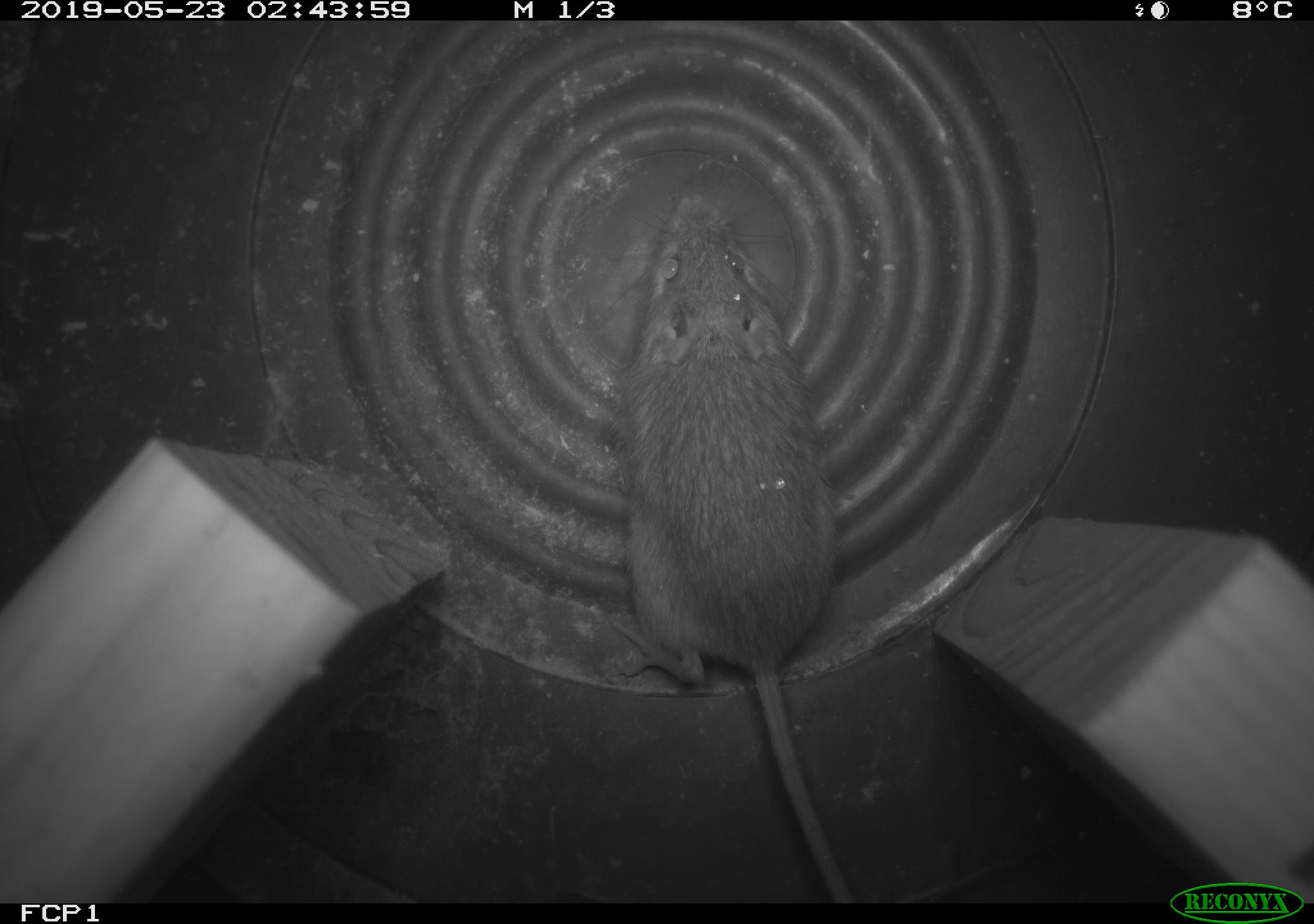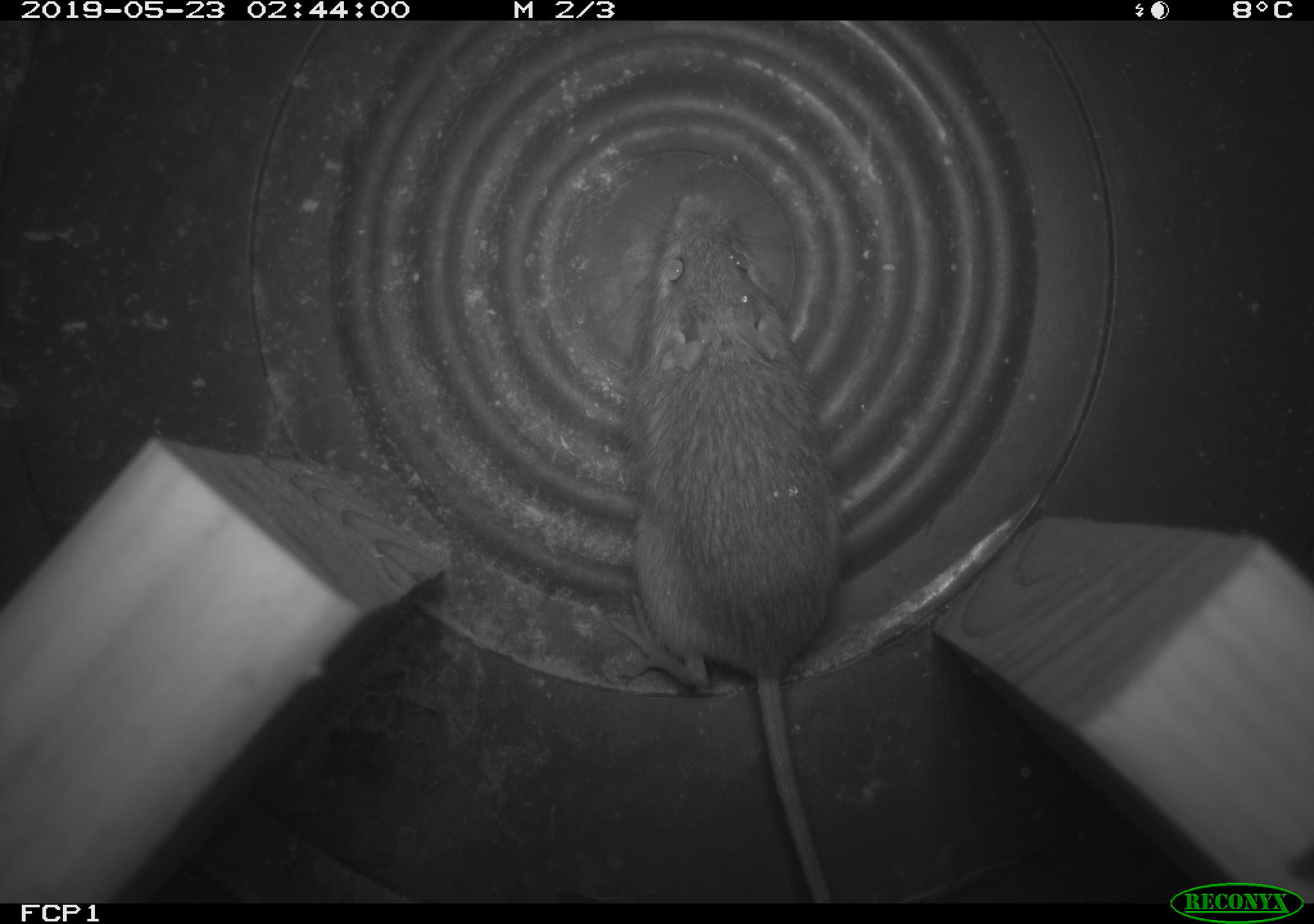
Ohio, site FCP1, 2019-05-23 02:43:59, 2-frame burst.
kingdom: Animalia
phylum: Chordata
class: Mammalia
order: Rodentia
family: Zapodidae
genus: Napaeozapus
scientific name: Napaeozapus insignis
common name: woodland jumping mouse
Woodland jumping mouse (Napaeozapus insignis).